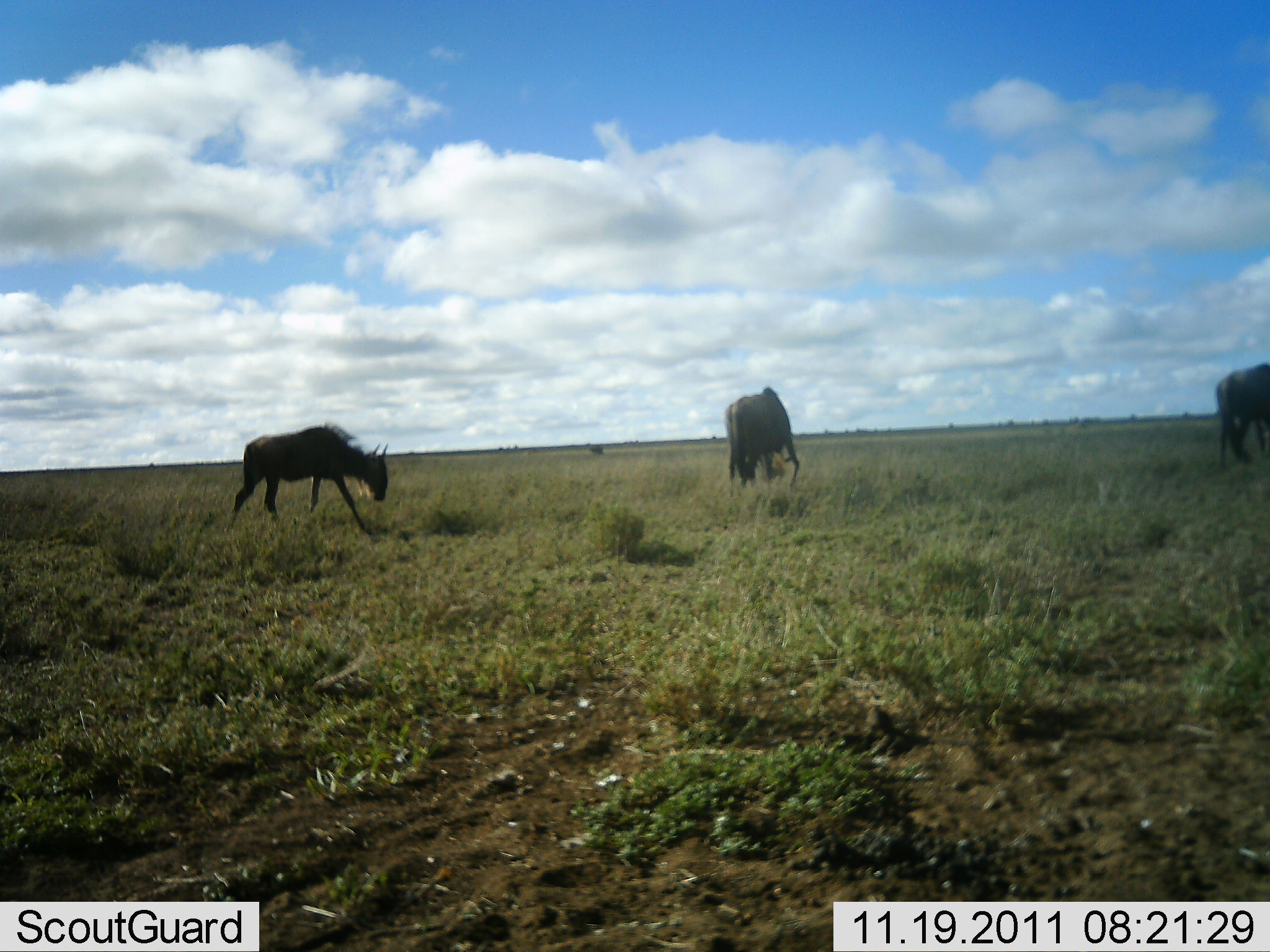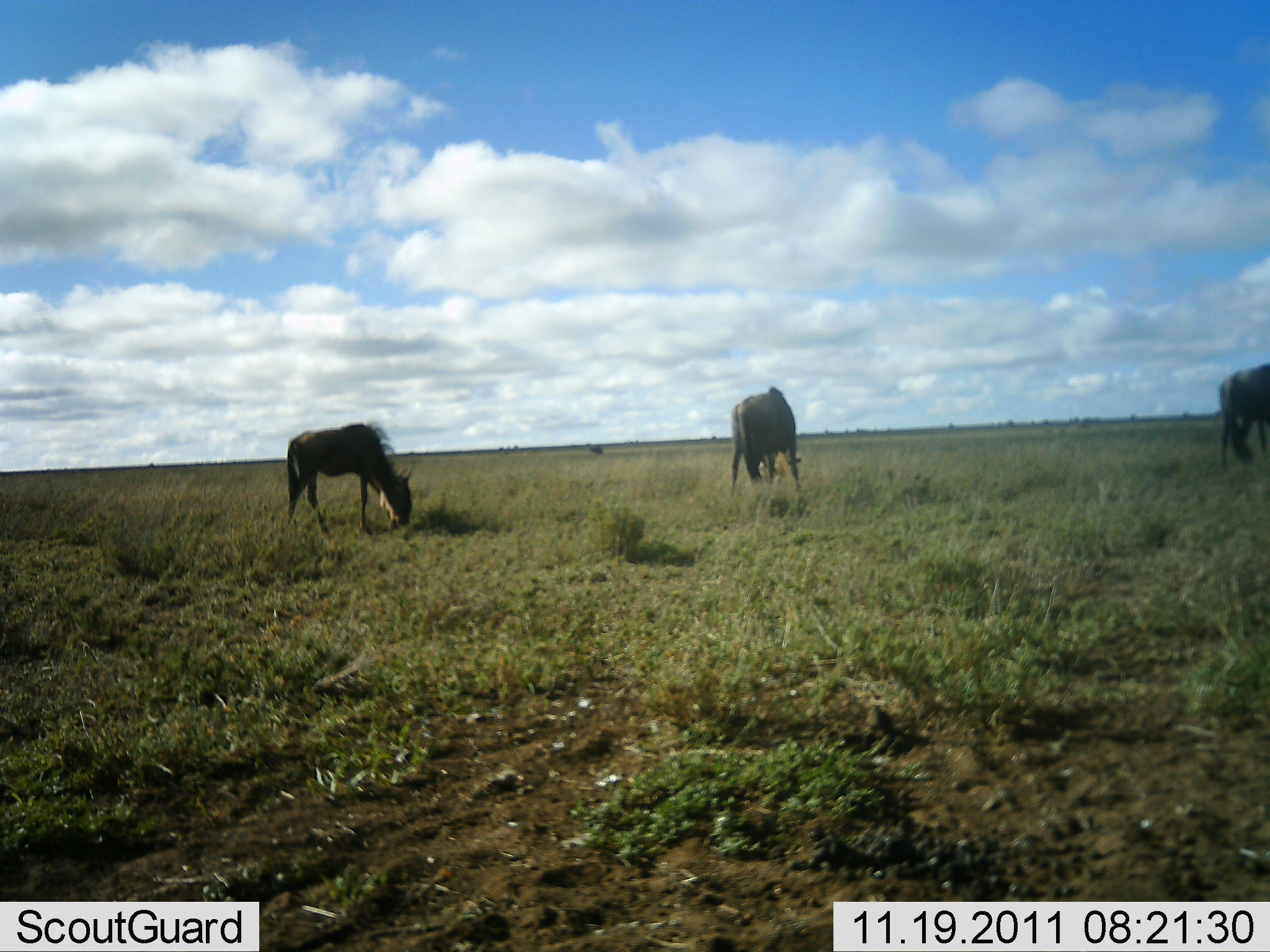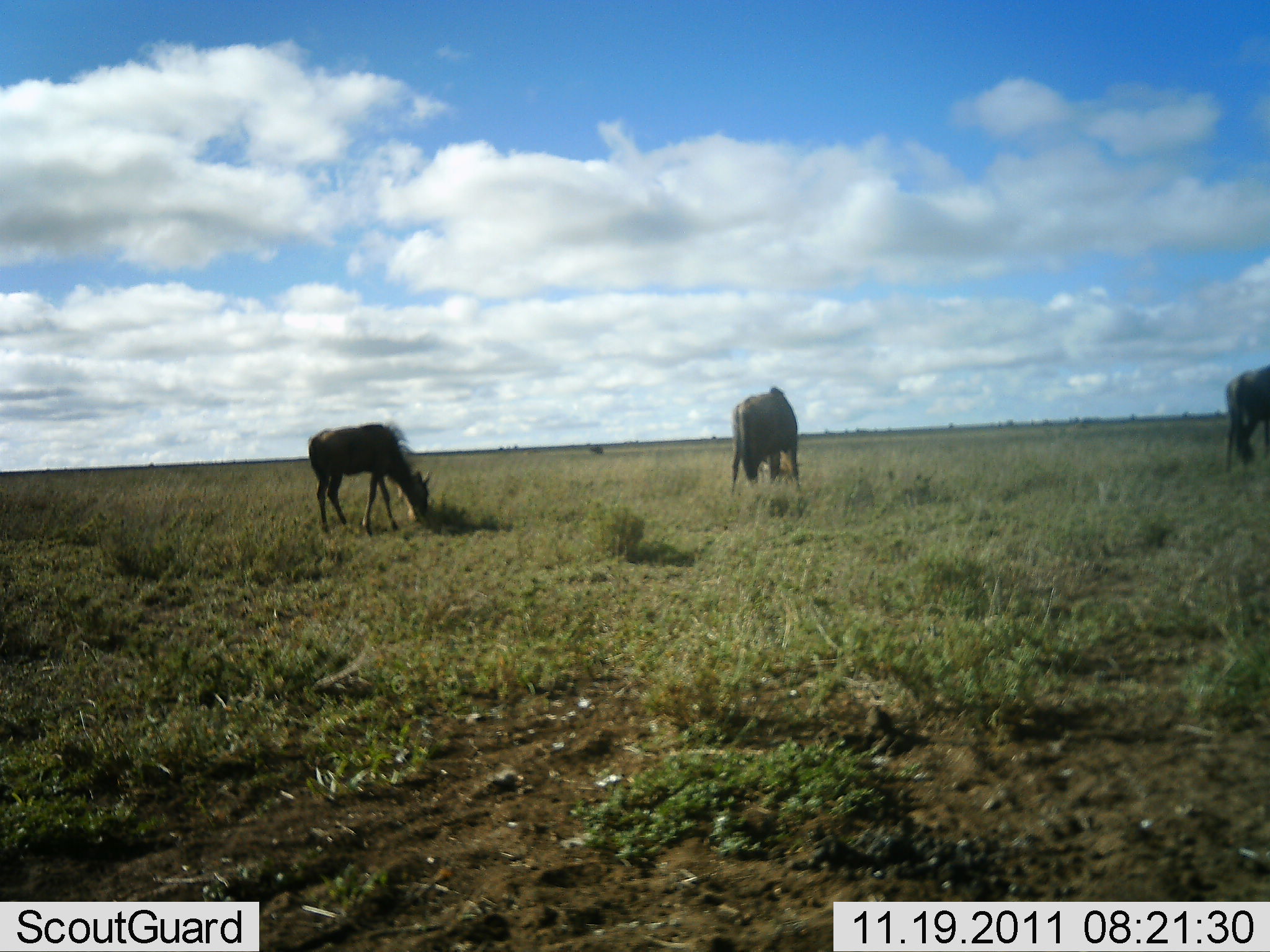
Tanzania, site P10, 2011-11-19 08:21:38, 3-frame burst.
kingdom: Animalia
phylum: Chordata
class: Mammalia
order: Artiodactyla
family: Bovidae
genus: Connochaetes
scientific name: Connochaetes taurinus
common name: blue wildebeest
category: wildebeest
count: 3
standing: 23%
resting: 0%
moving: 8%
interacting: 0%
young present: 0%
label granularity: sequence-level